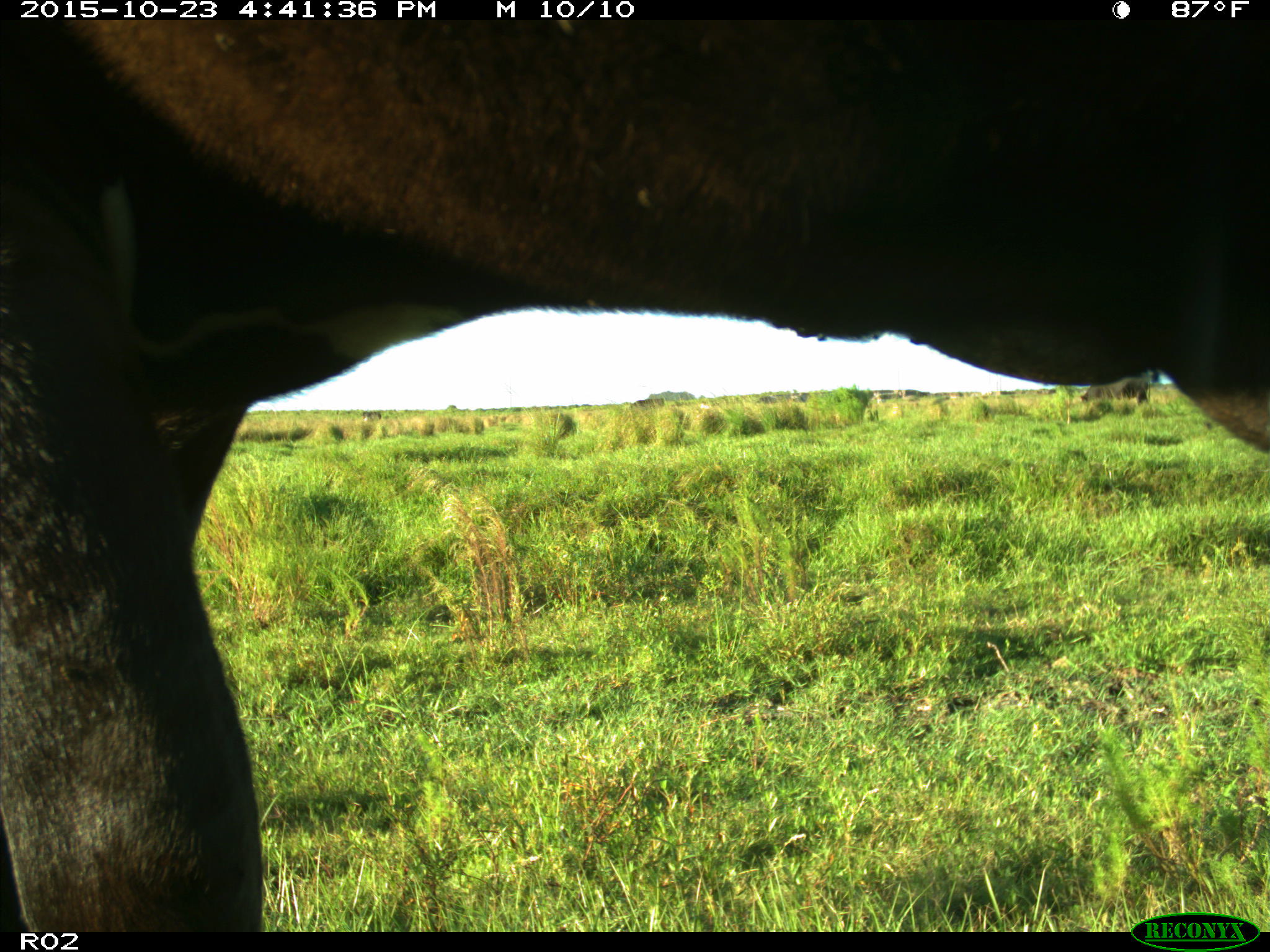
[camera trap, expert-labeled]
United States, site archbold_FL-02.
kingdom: Animalia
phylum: Chordata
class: Mammalia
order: Artiodactyla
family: Bovidae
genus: Bos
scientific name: Bos taurus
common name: domestic cow